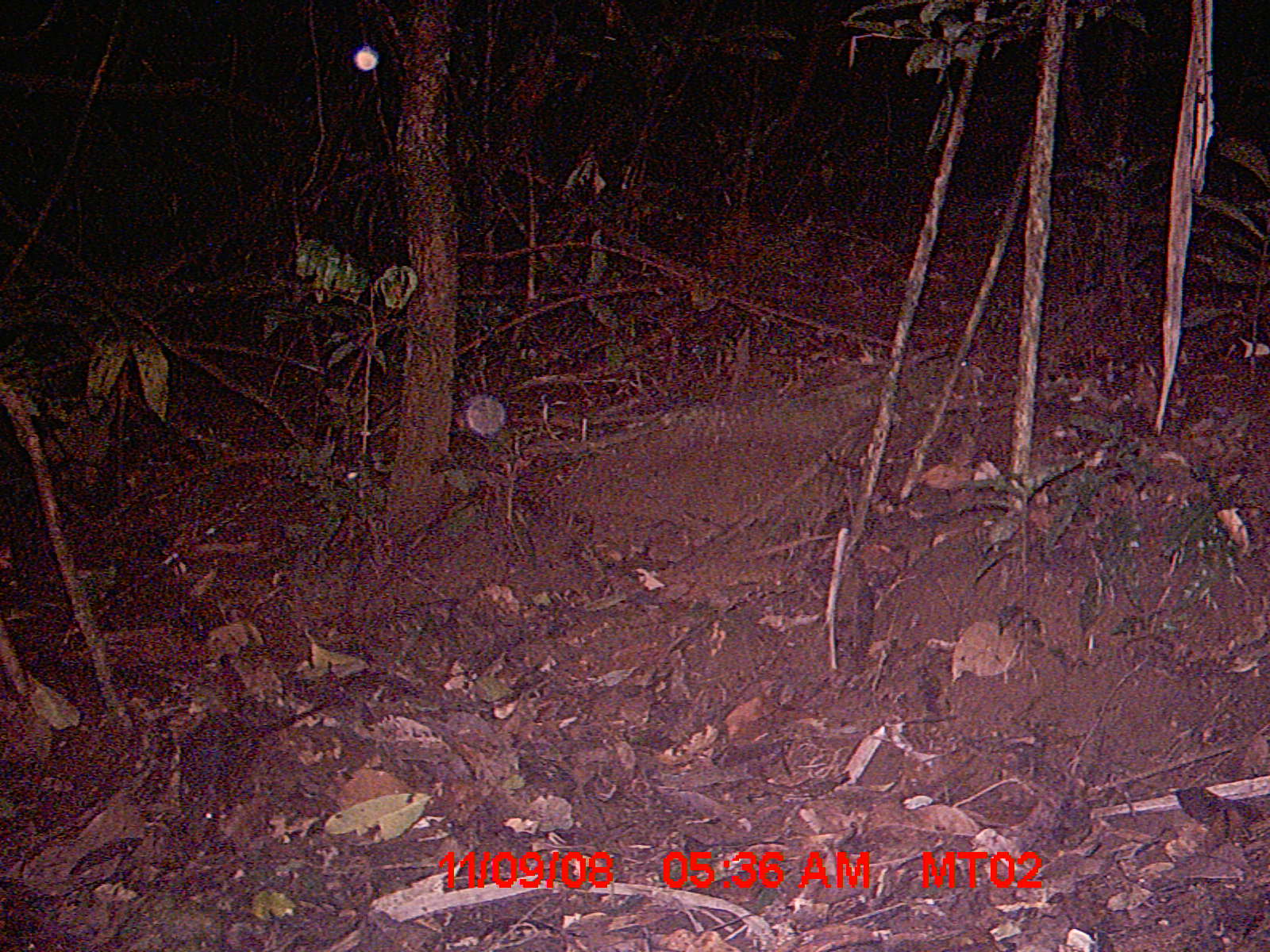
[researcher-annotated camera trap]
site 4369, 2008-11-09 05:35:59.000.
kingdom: Animalia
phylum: Chordata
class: Mammalia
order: Rodentia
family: Nesomyidae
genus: Nesomys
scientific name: Nesomys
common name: nesomys rodents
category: nesomys sp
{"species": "nesomys sp (nesomys rodents) (Nesomys)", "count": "1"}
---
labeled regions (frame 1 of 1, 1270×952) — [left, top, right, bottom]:
nesomys sp: [176, 699, 329, 846]